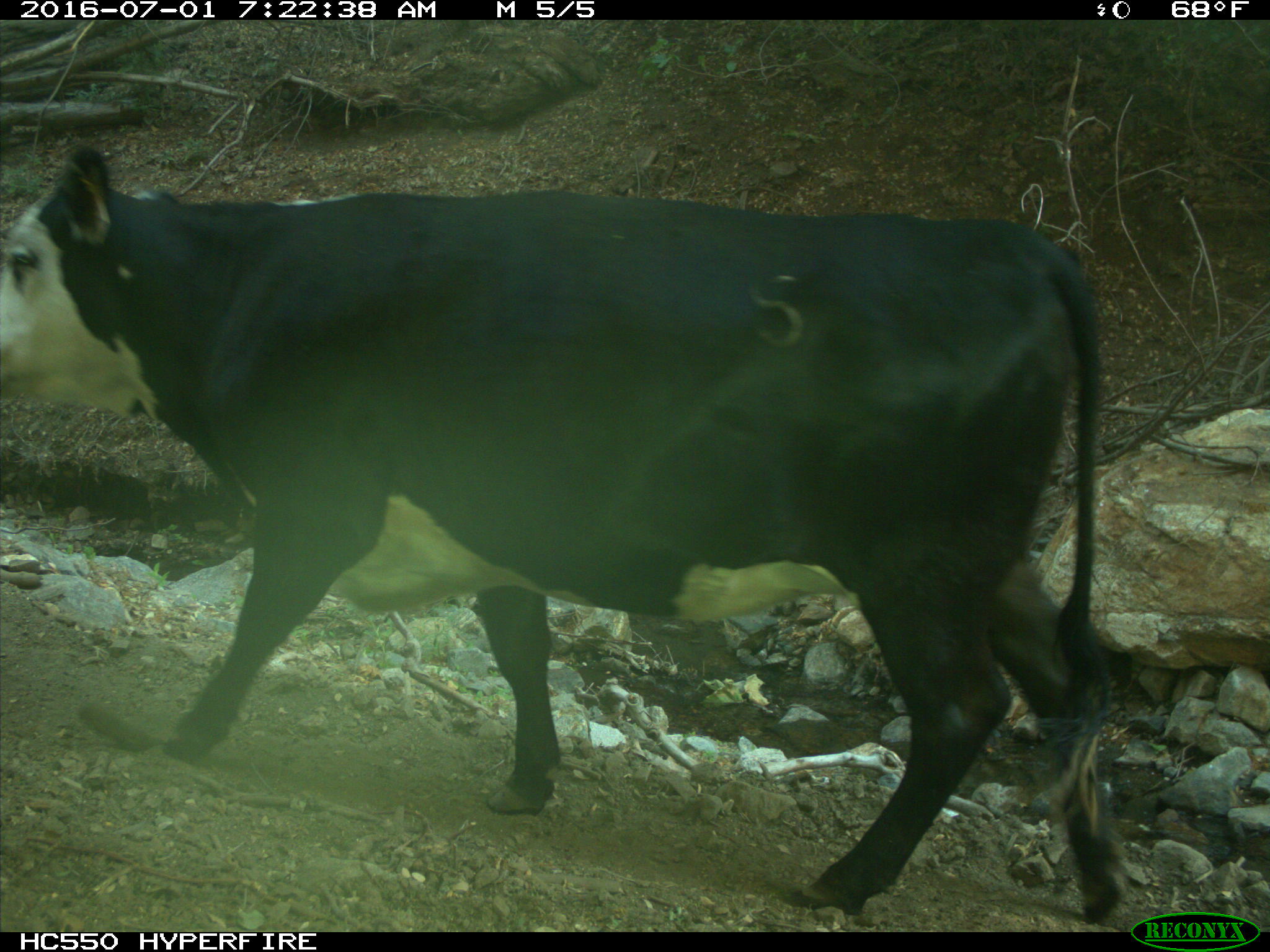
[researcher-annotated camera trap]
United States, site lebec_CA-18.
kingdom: Animalia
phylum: Chordata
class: Mammalia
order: Artiodactyla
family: Bovidae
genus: Bos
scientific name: Bos taurus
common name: domestic cow